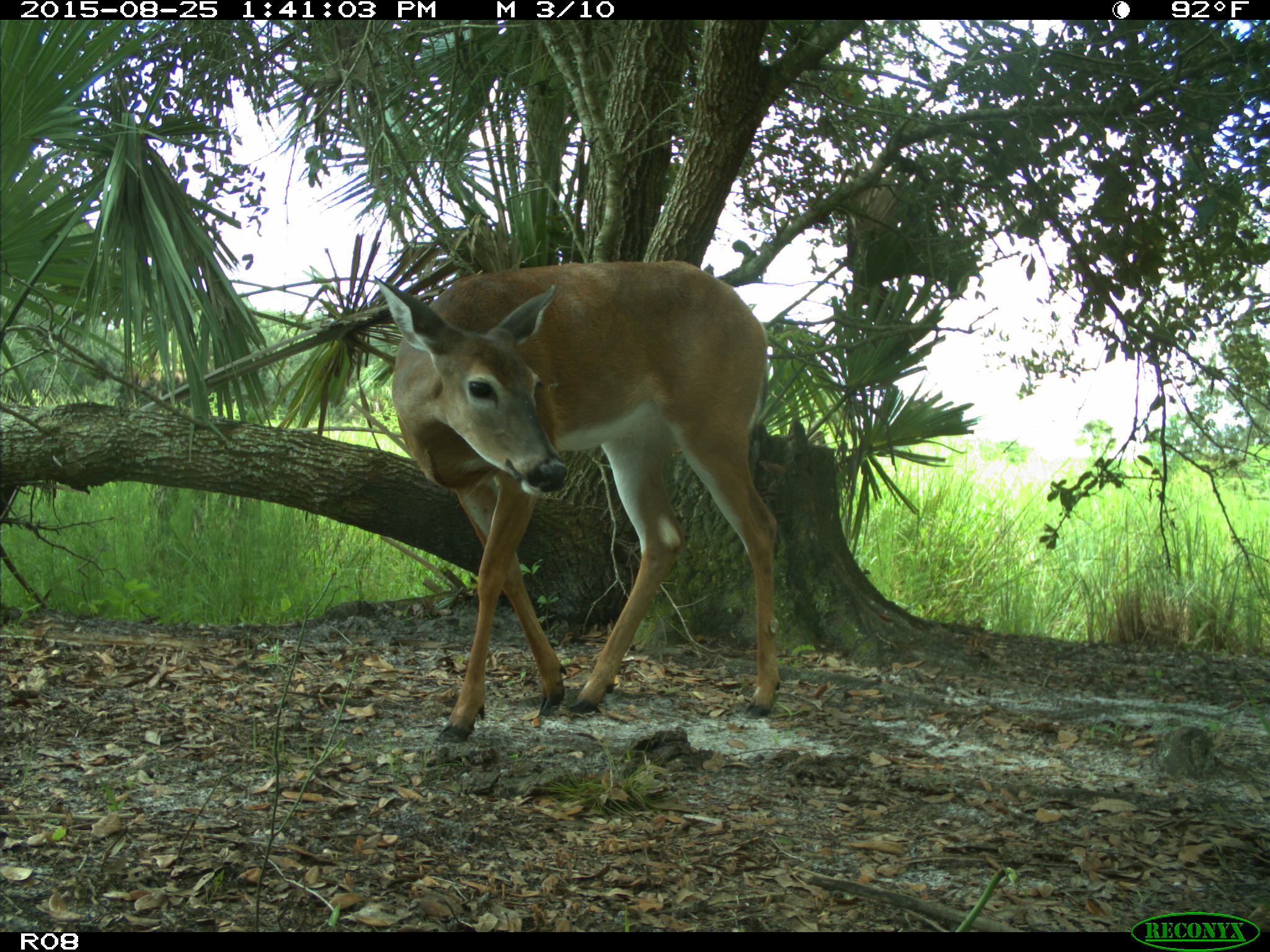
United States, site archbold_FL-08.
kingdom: Animalia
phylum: Chordata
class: Mammalia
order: Artiodactyla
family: Cervidae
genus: Odocoileus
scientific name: Odocoileus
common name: deer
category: unidentified deer